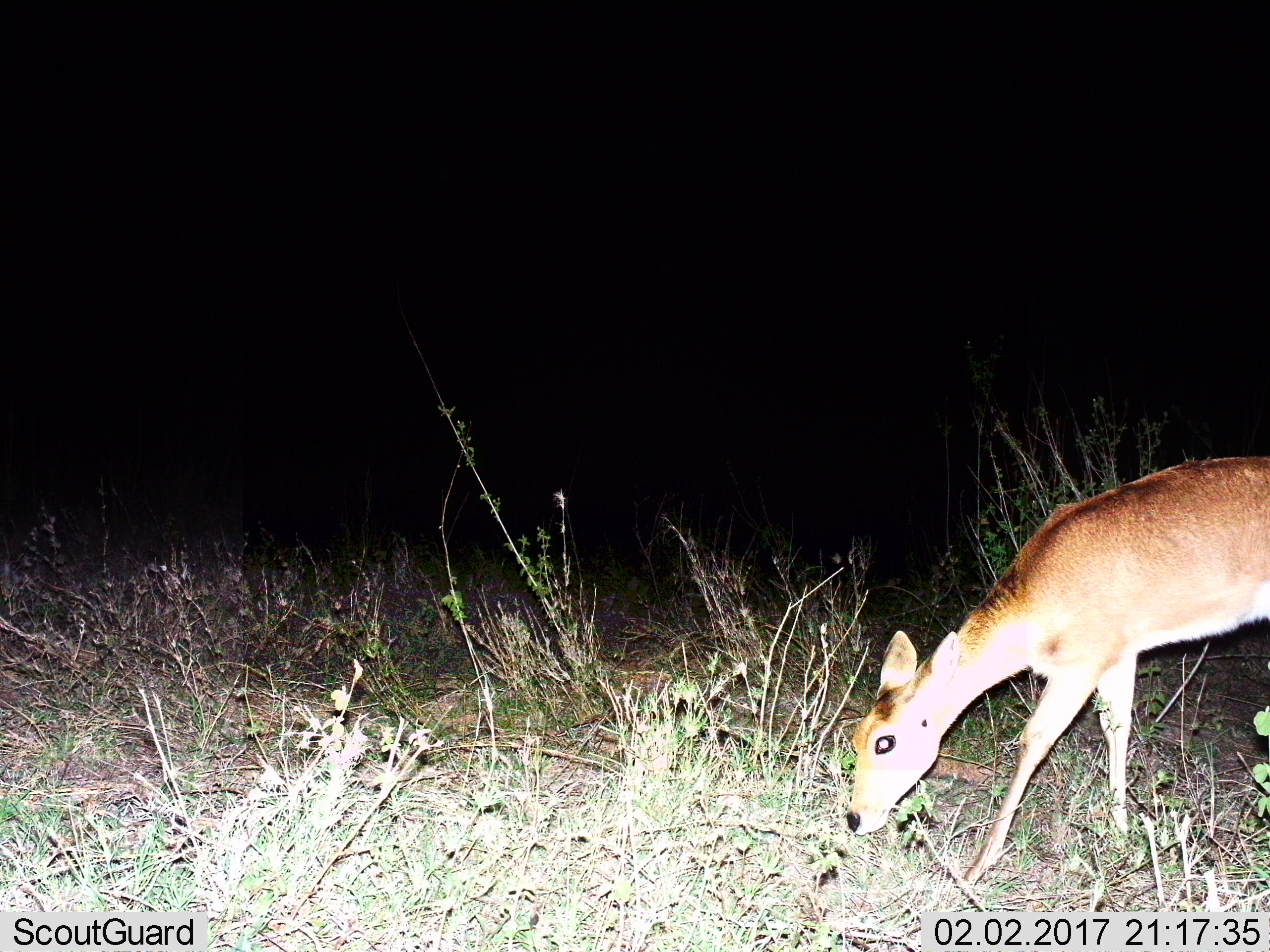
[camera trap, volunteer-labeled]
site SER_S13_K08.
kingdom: Animalia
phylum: Chordata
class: Mammalia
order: Artiodactyla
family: Bovidae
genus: Redunca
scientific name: Redunca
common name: reedbuck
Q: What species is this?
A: Reedbuck (Redunca).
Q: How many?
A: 1.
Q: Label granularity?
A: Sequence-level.